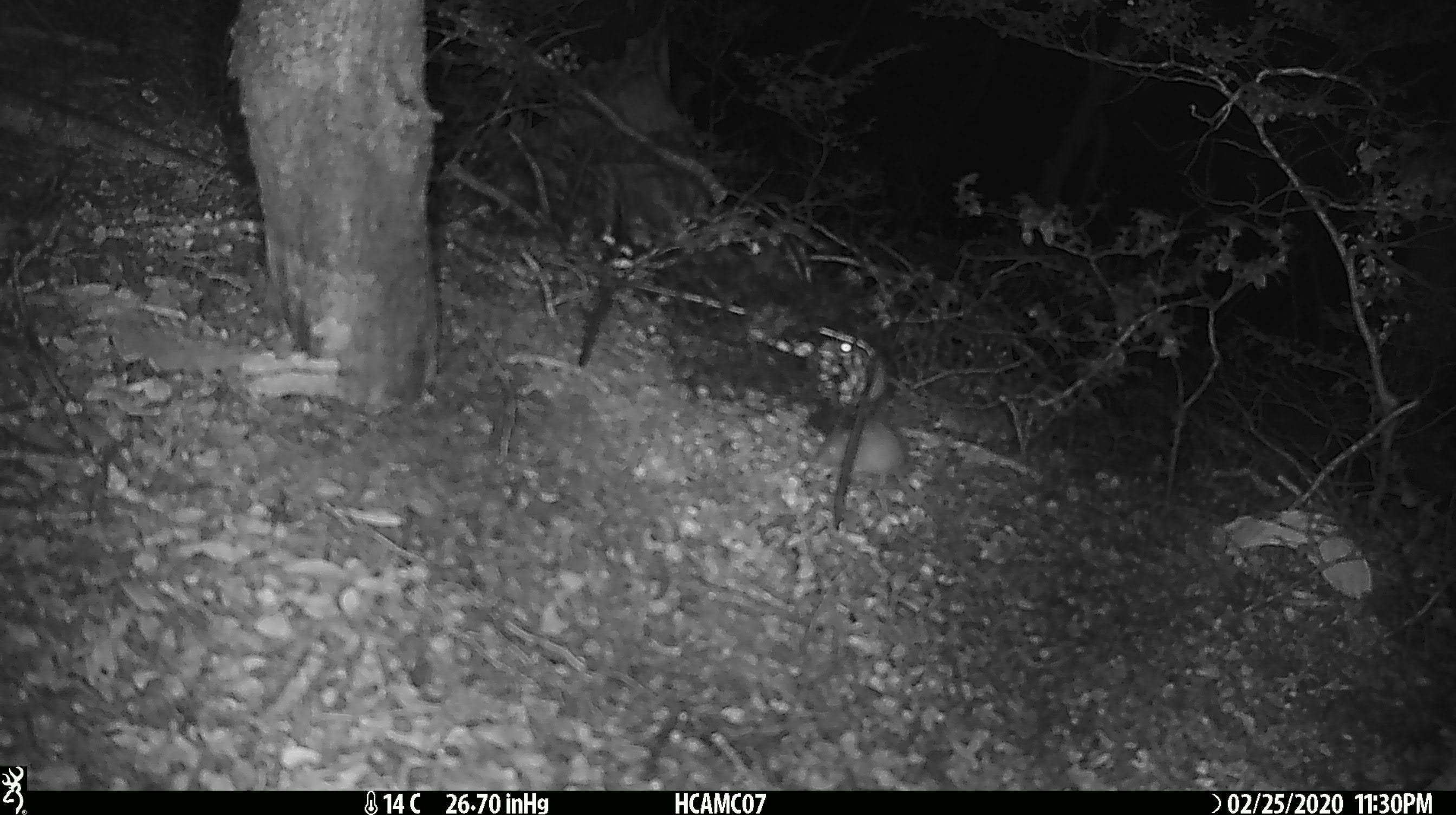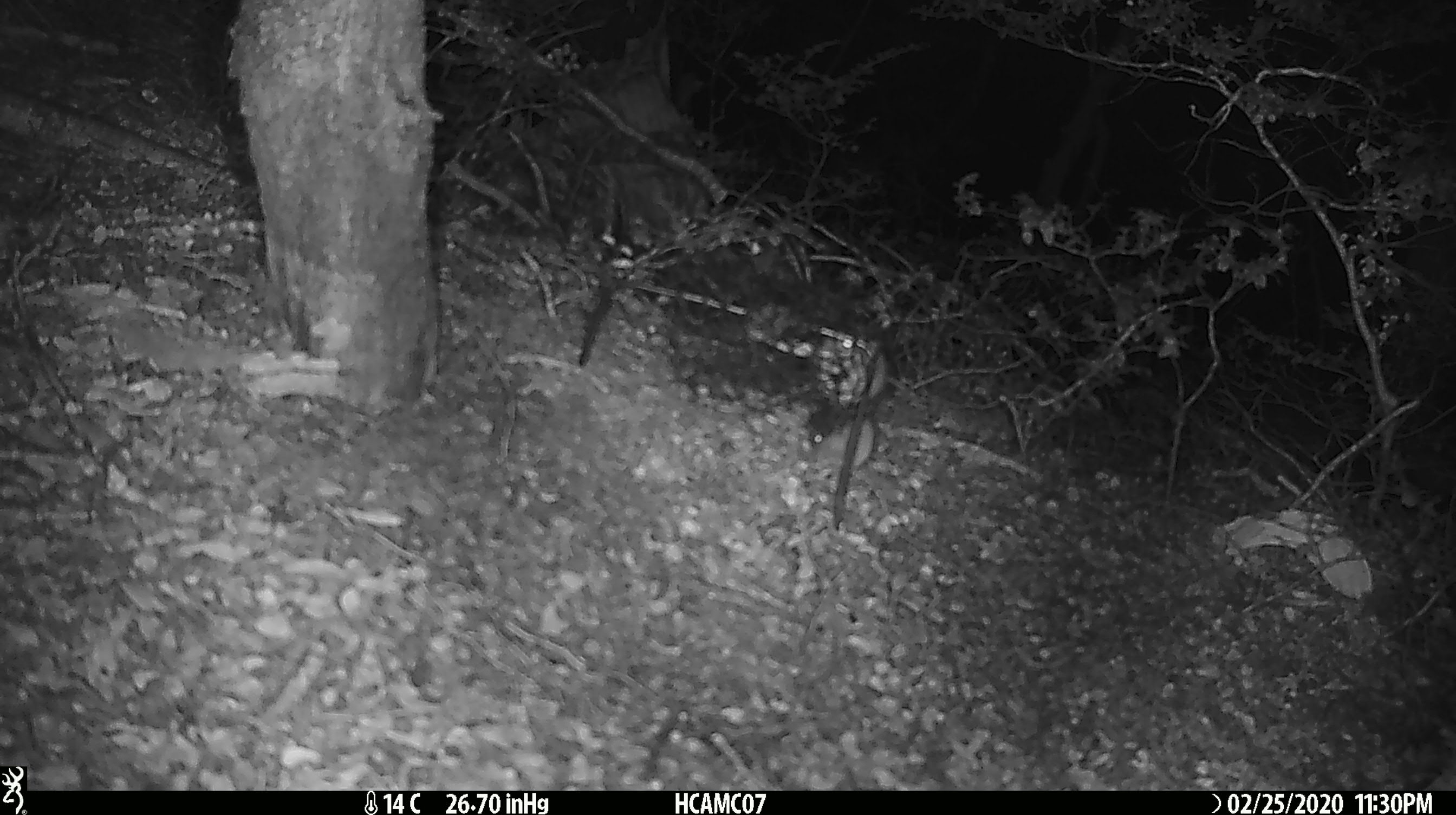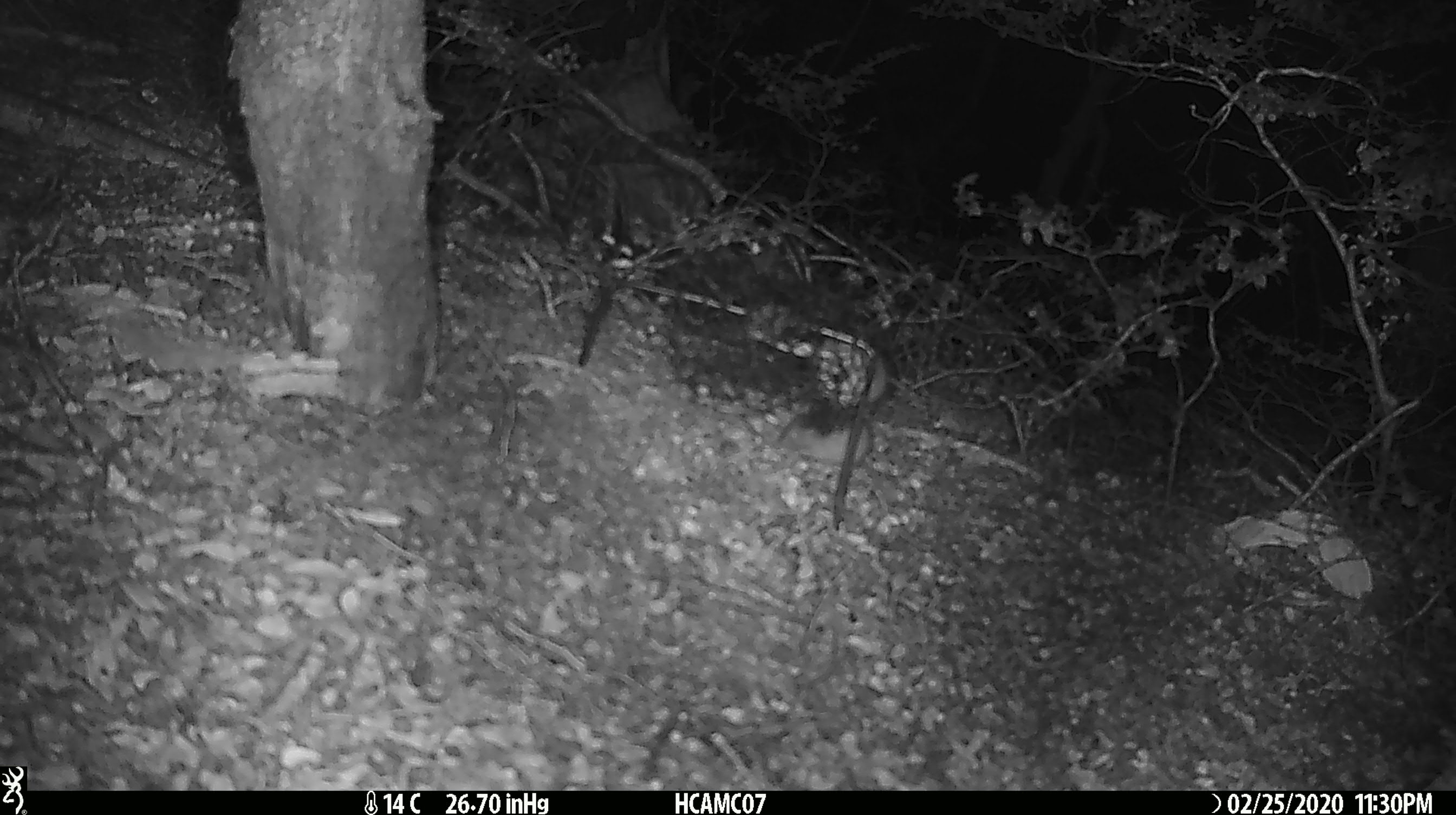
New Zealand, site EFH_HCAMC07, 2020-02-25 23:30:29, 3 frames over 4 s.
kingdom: Animalia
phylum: Chordata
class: Mammalia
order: Rodentia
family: Muridae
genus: Mus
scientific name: Mus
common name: mouse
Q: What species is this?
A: Mouse (Mus).